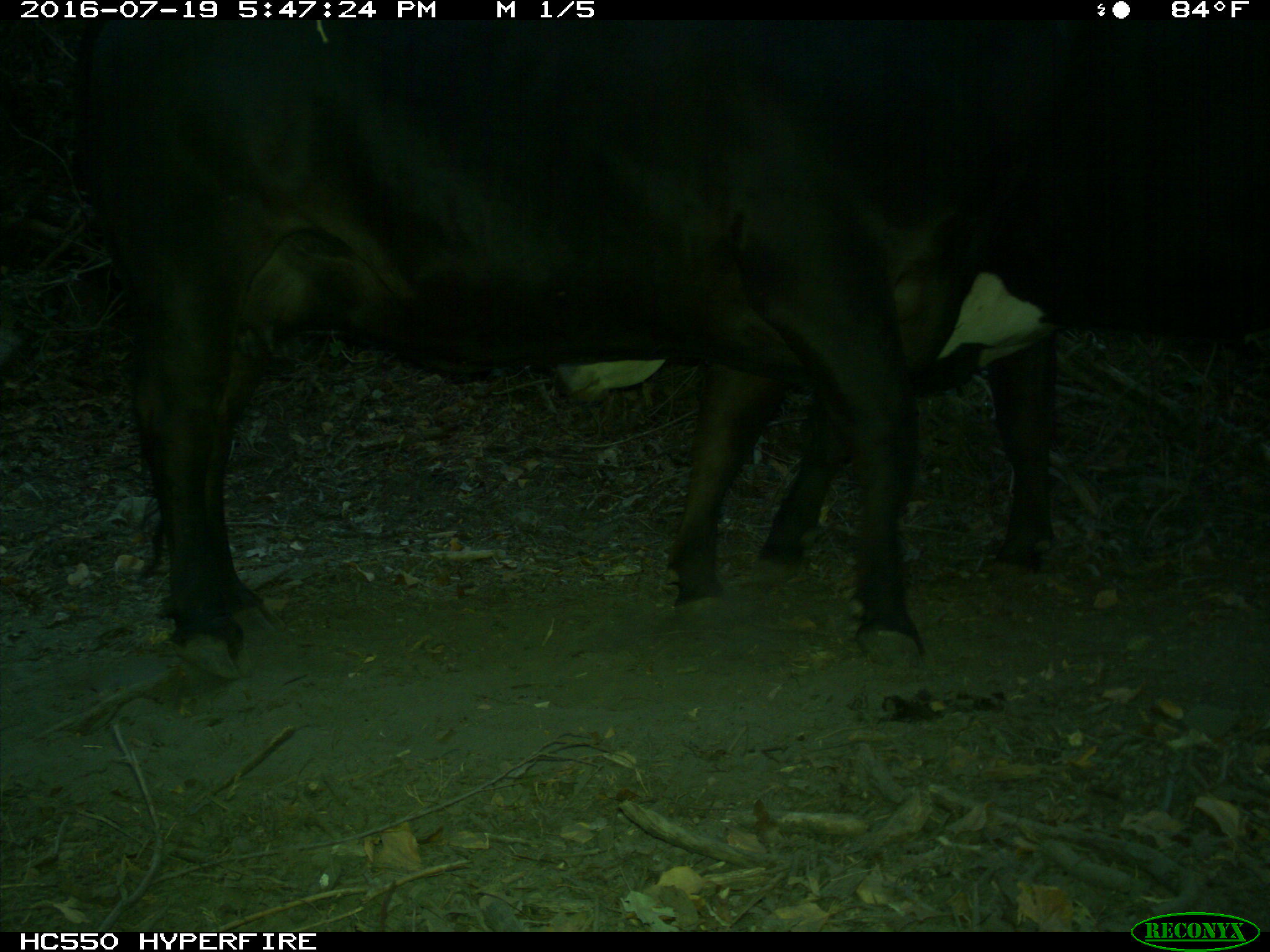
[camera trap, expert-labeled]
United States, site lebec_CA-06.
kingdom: Animalia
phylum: Chordata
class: Mammalia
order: Artiodactyla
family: Bovidae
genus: Bos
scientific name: Bos taurus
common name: domestic cow